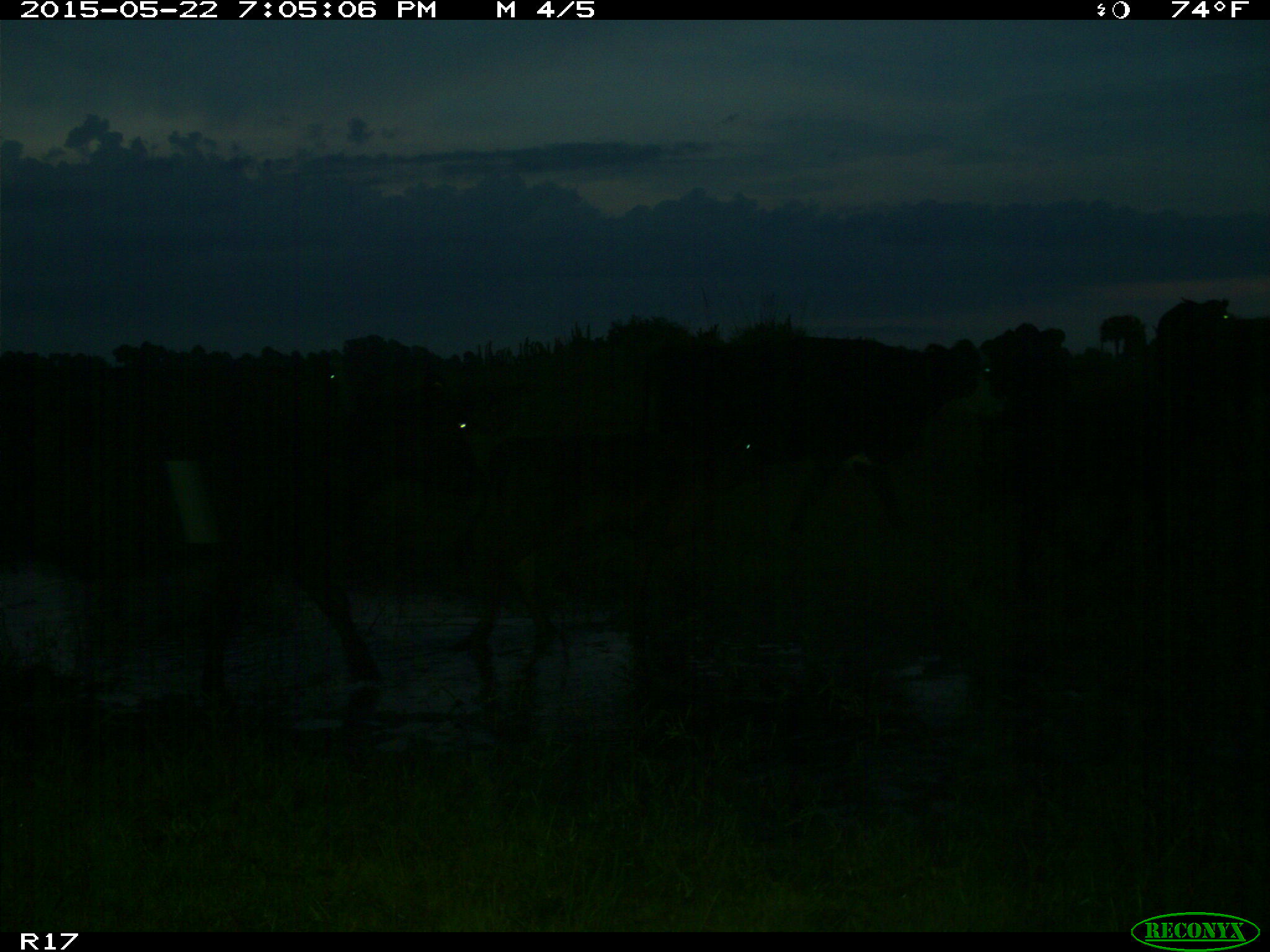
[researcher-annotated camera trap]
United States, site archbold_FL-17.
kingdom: Animalia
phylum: Chordata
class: Mammalia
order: Artiodactyla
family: Bovidae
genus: Bos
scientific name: Bos taurus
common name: domestic cow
Bos taurus (domestic cow).